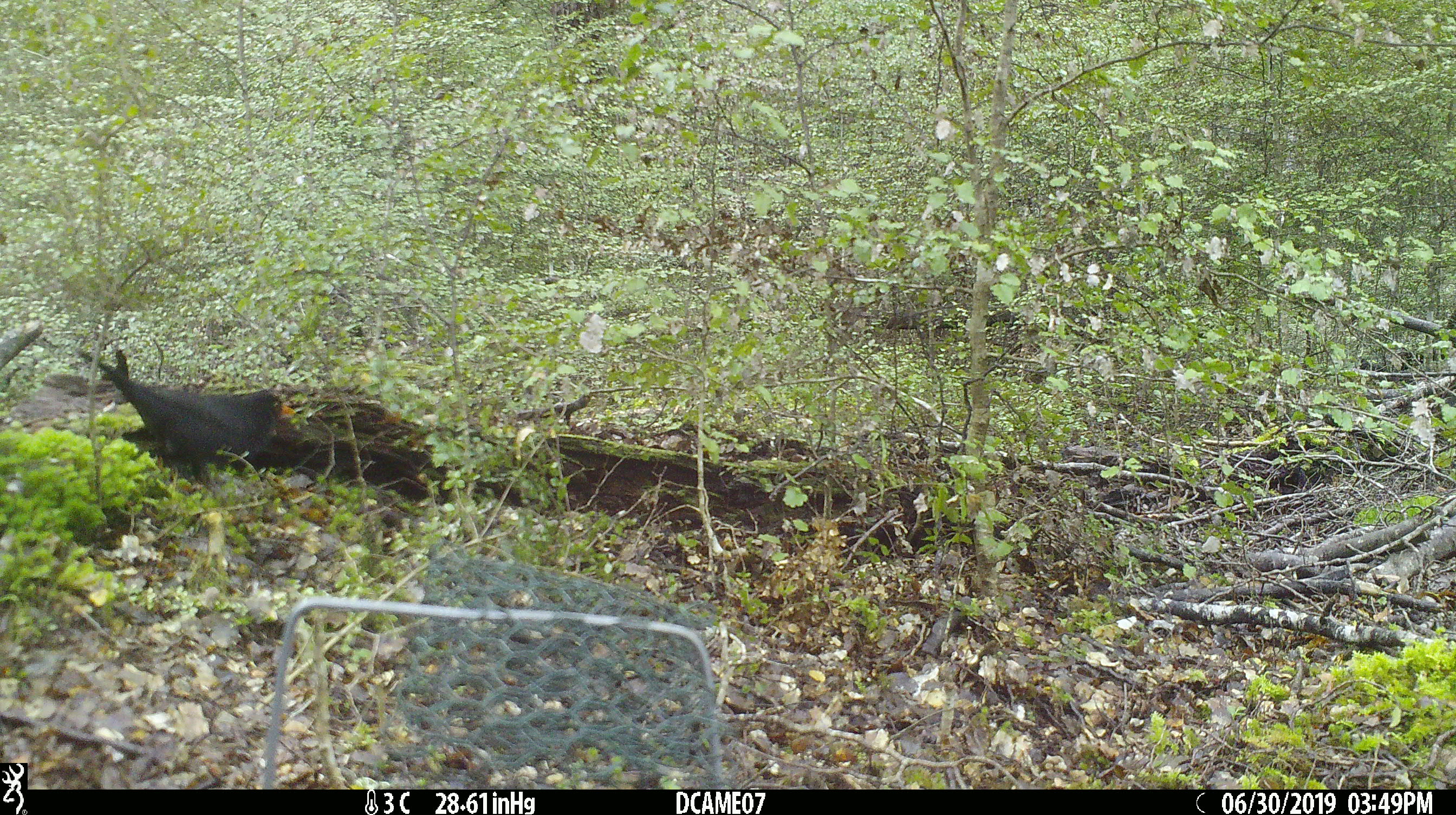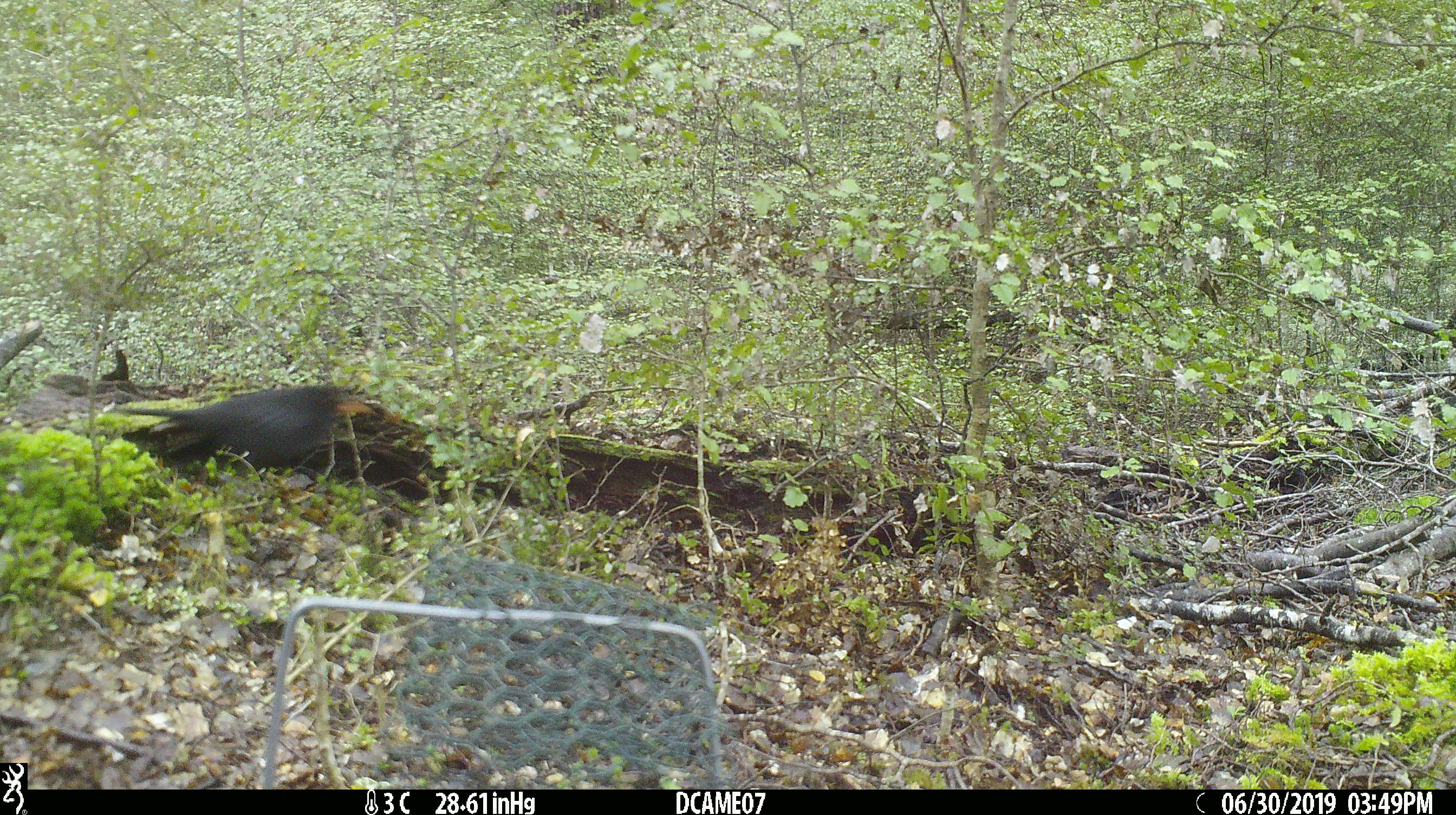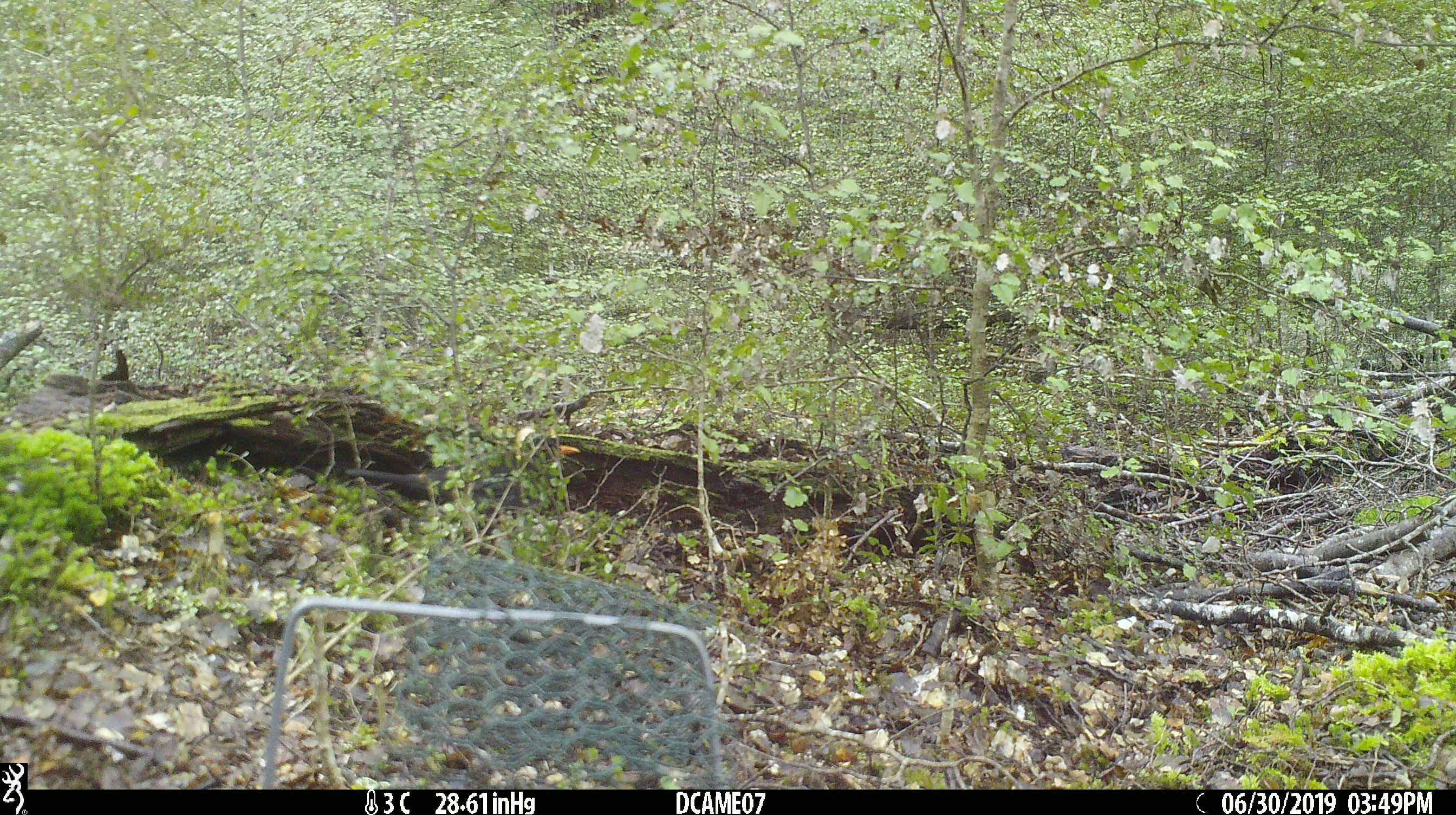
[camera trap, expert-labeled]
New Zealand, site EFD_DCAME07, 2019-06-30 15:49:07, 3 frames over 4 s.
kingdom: Animalia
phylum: Chordata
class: Aves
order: Passeriformes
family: Turdidae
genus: Turdus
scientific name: Turdus merula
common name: eurasian blackbird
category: blackbird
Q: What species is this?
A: Blackbird (eurasian blackbird) (Turdus merula).